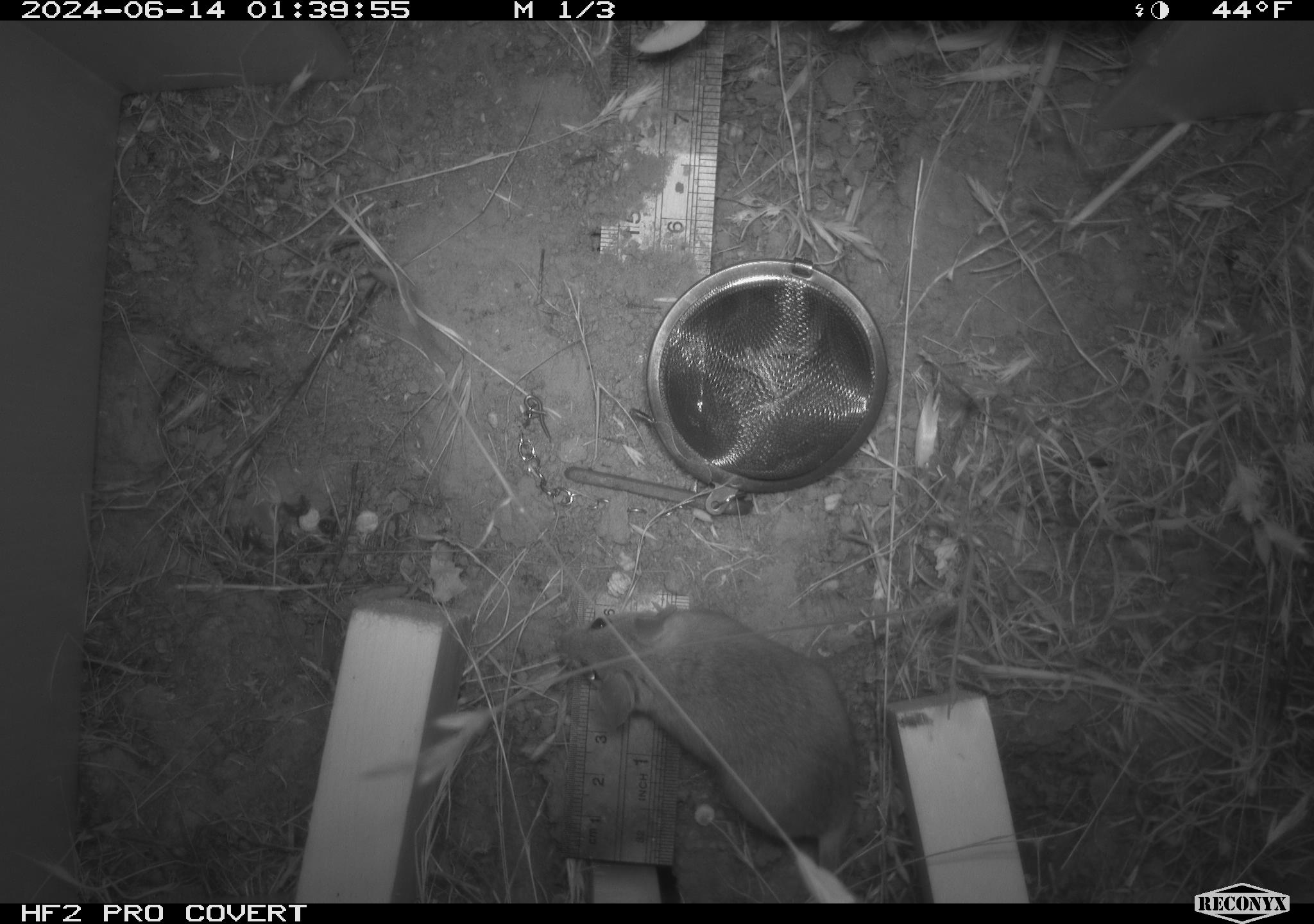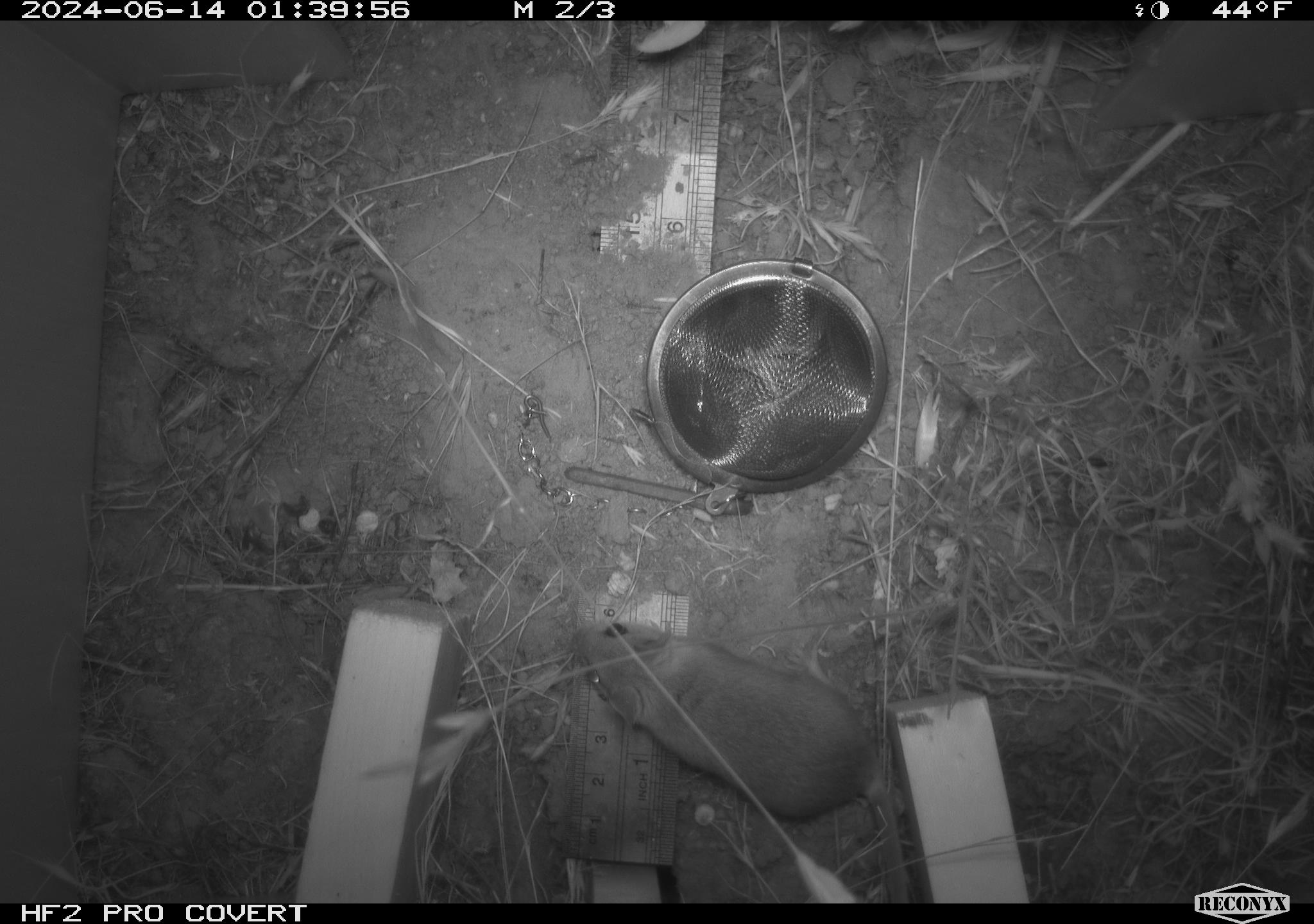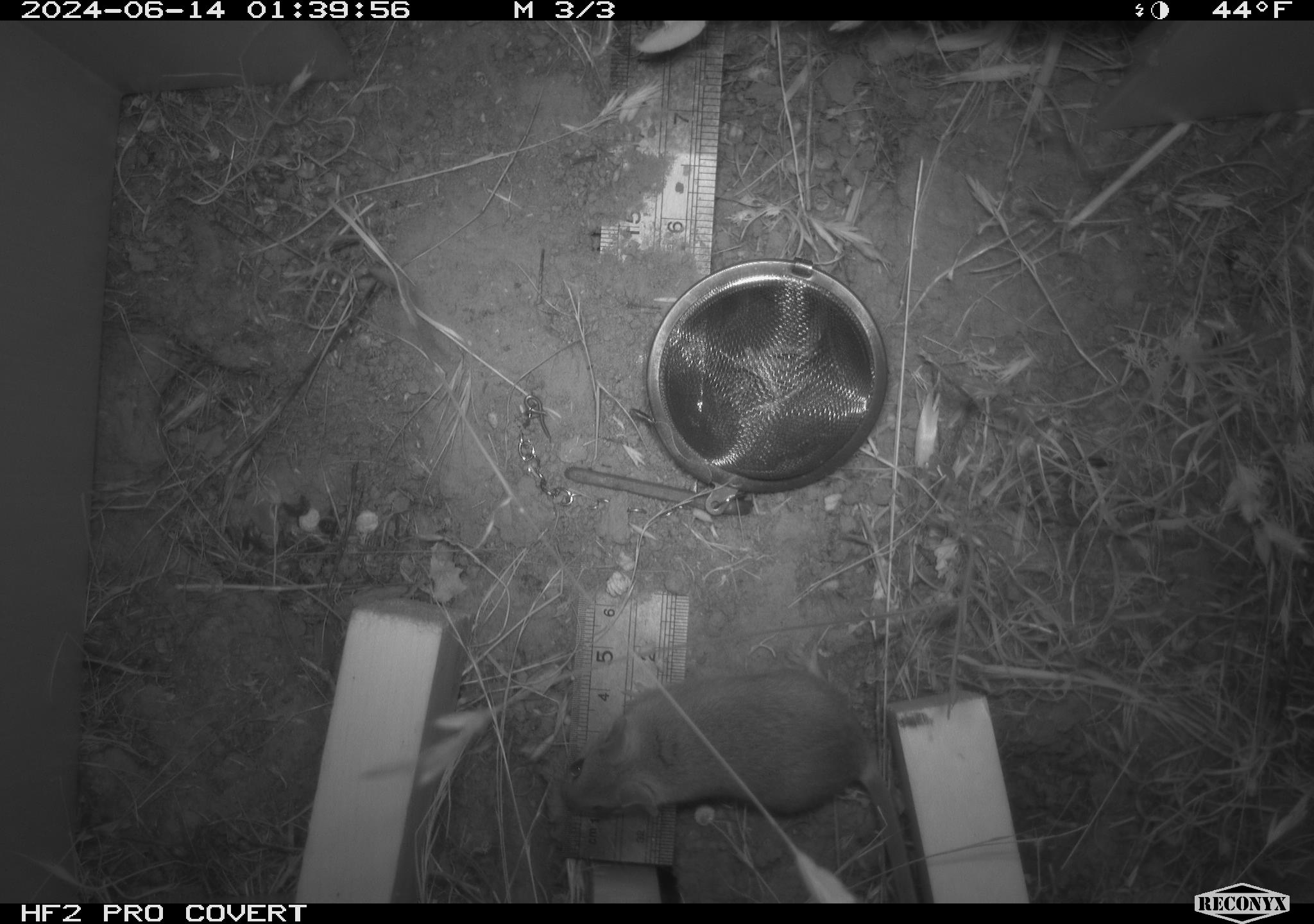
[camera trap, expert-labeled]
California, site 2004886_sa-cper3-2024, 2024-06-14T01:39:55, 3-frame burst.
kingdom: Animalia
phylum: Chordata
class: Mammalia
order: Rodentia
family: Heteromyidae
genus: Dipodomys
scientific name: Dipodomys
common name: kangaroo rats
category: dipodomys species